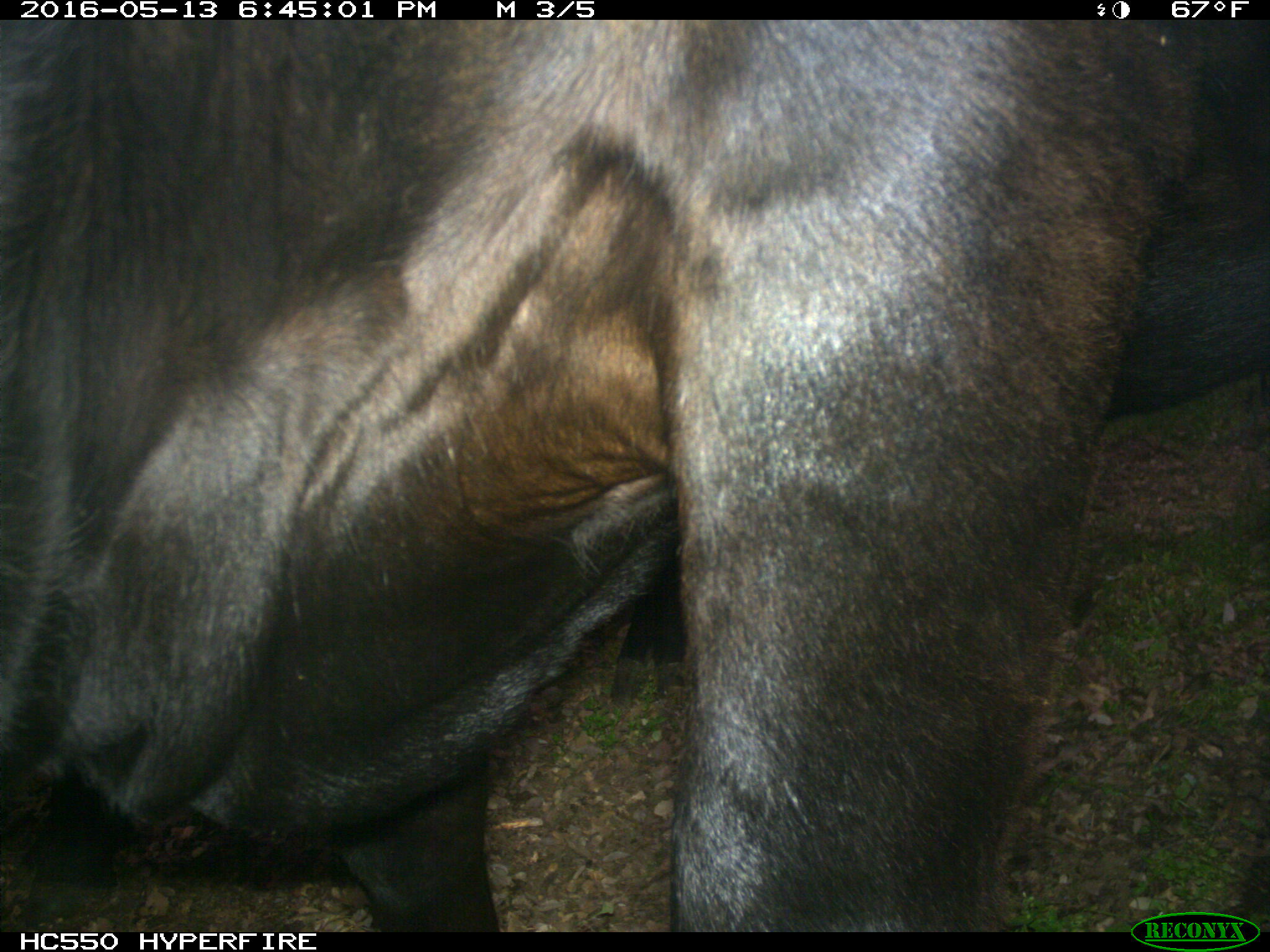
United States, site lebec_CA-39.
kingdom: Animalia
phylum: Chordata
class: Mammalia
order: Artiodactyla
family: Bovidae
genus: Bos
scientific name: Bos taurus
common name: domestic cow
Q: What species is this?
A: Bos taurus (domestic cow).